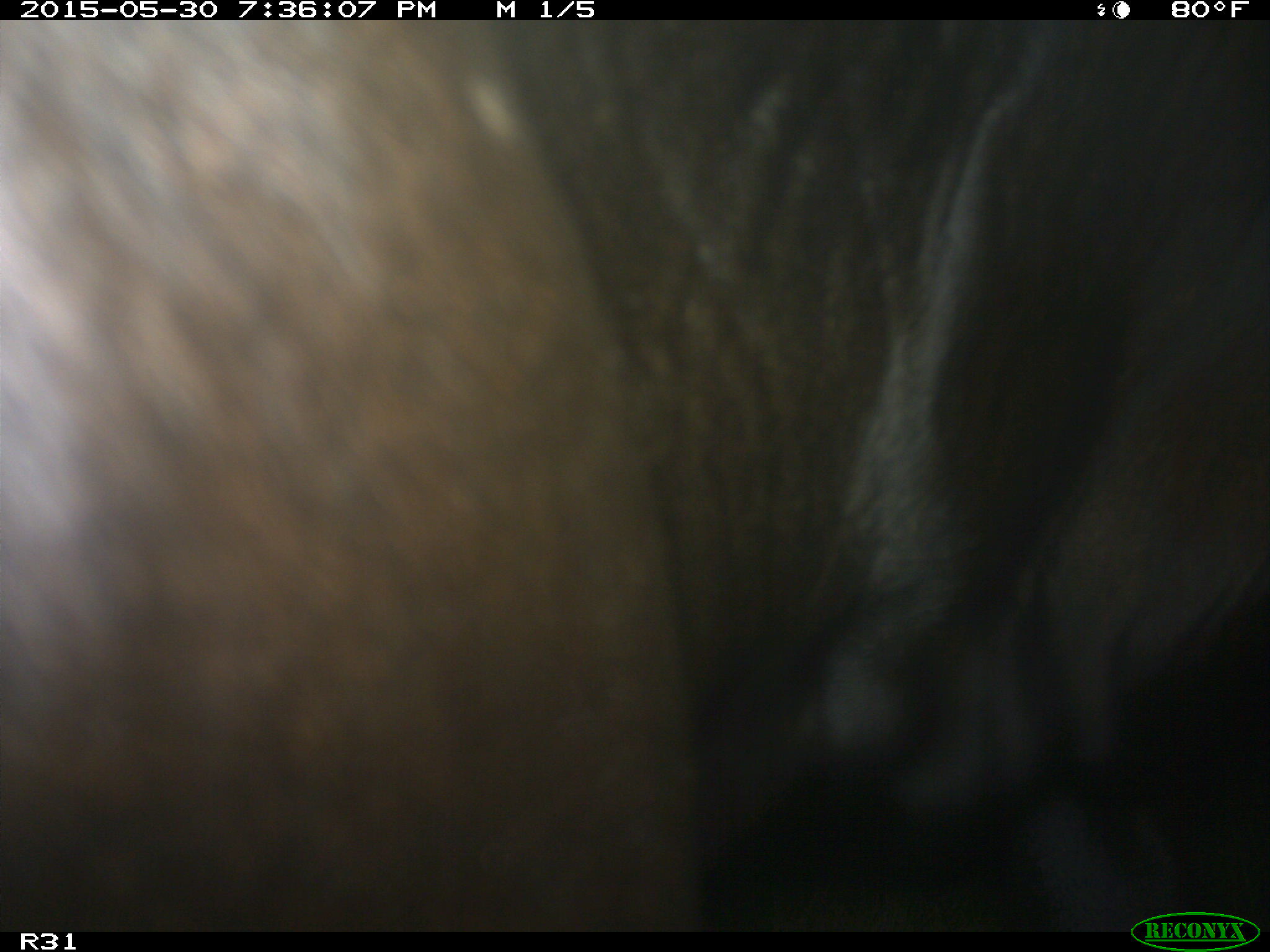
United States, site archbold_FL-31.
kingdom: Animalia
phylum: Chordata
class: Mammalia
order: Artiodactyla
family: Bovidae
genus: Bos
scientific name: Bos taurus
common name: domestic cow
Bos taurus (domestic cow).